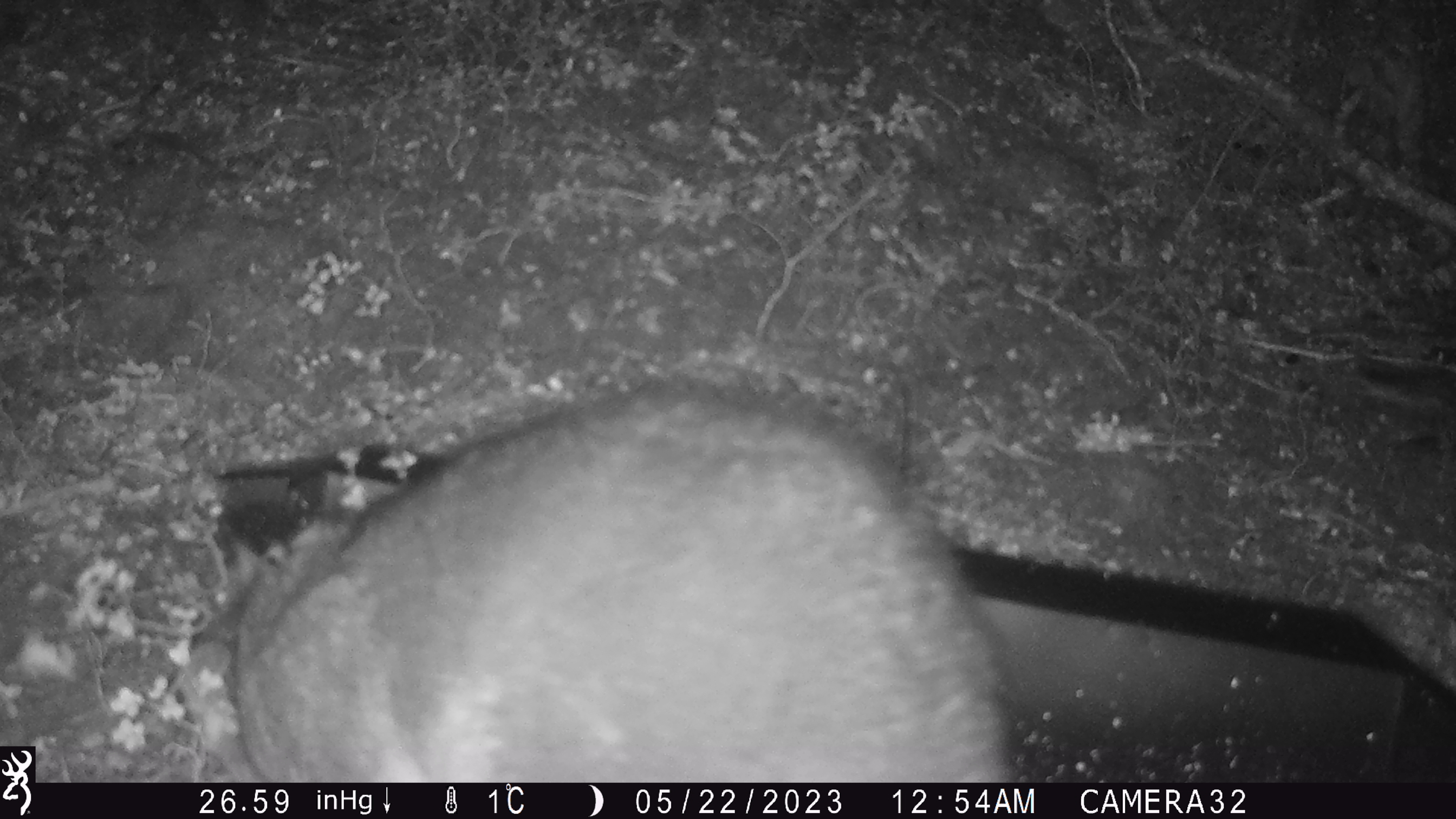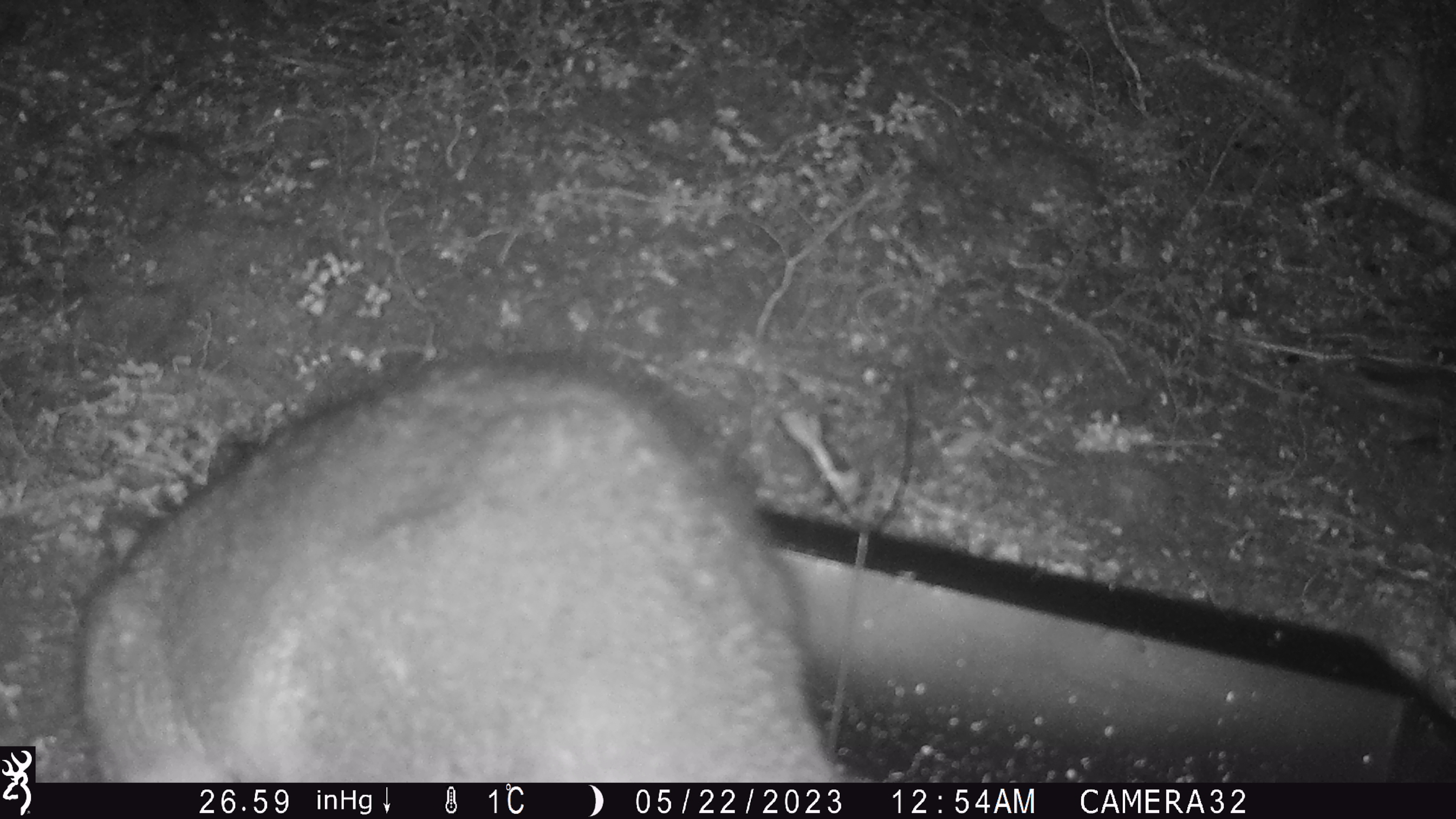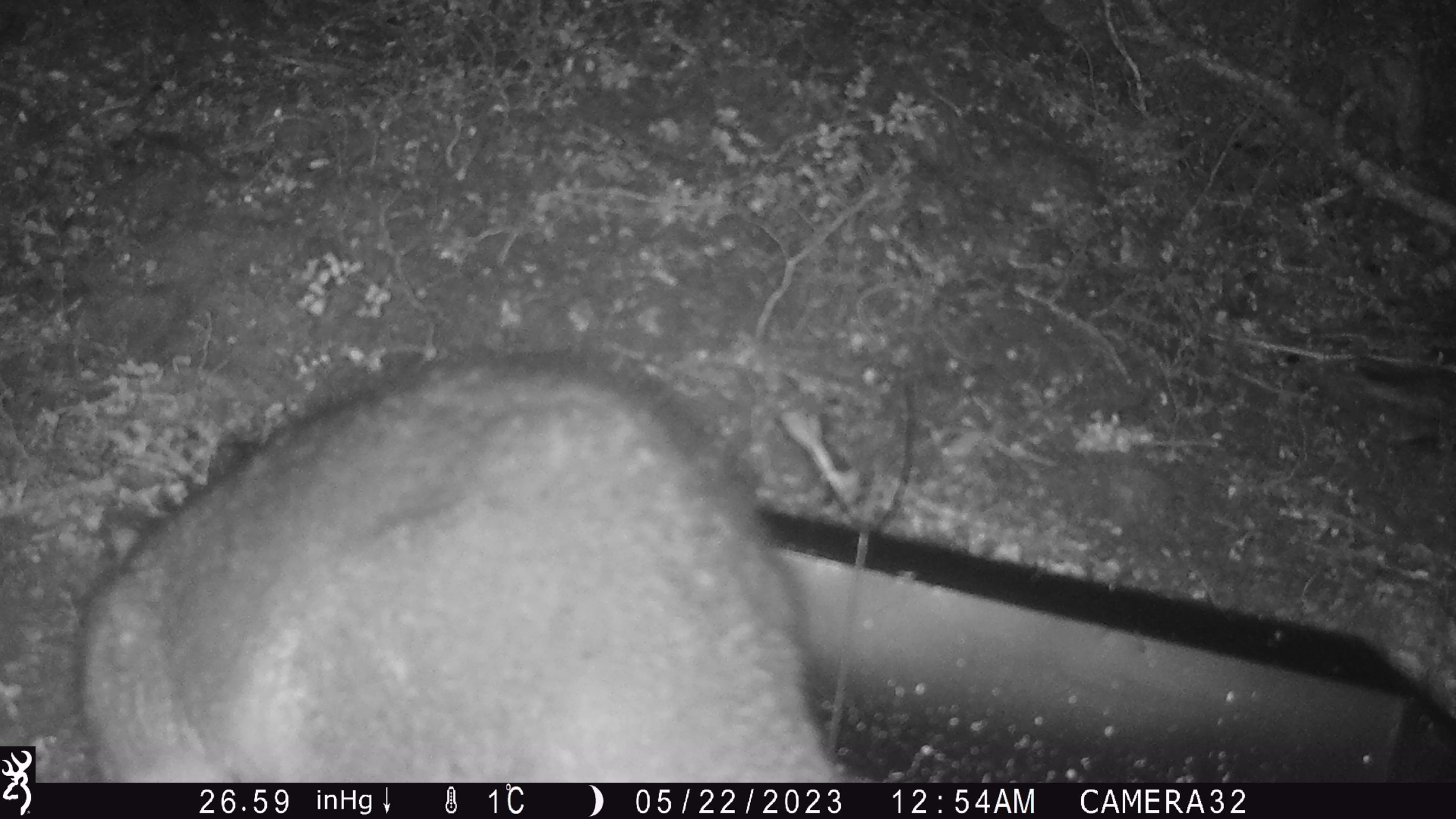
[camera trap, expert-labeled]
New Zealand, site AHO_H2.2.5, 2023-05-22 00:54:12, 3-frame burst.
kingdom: Animalia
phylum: Chordata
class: Mammalia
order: Carnivora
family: Mustelidae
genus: Mustela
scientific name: Mustela erminea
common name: stoat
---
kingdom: Animalia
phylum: Chordata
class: Mammalia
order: Diprotodontia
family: Phalangeridae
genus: Trichosurus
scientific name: Trichosurus vulpecula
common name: common brushtail possum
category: possum